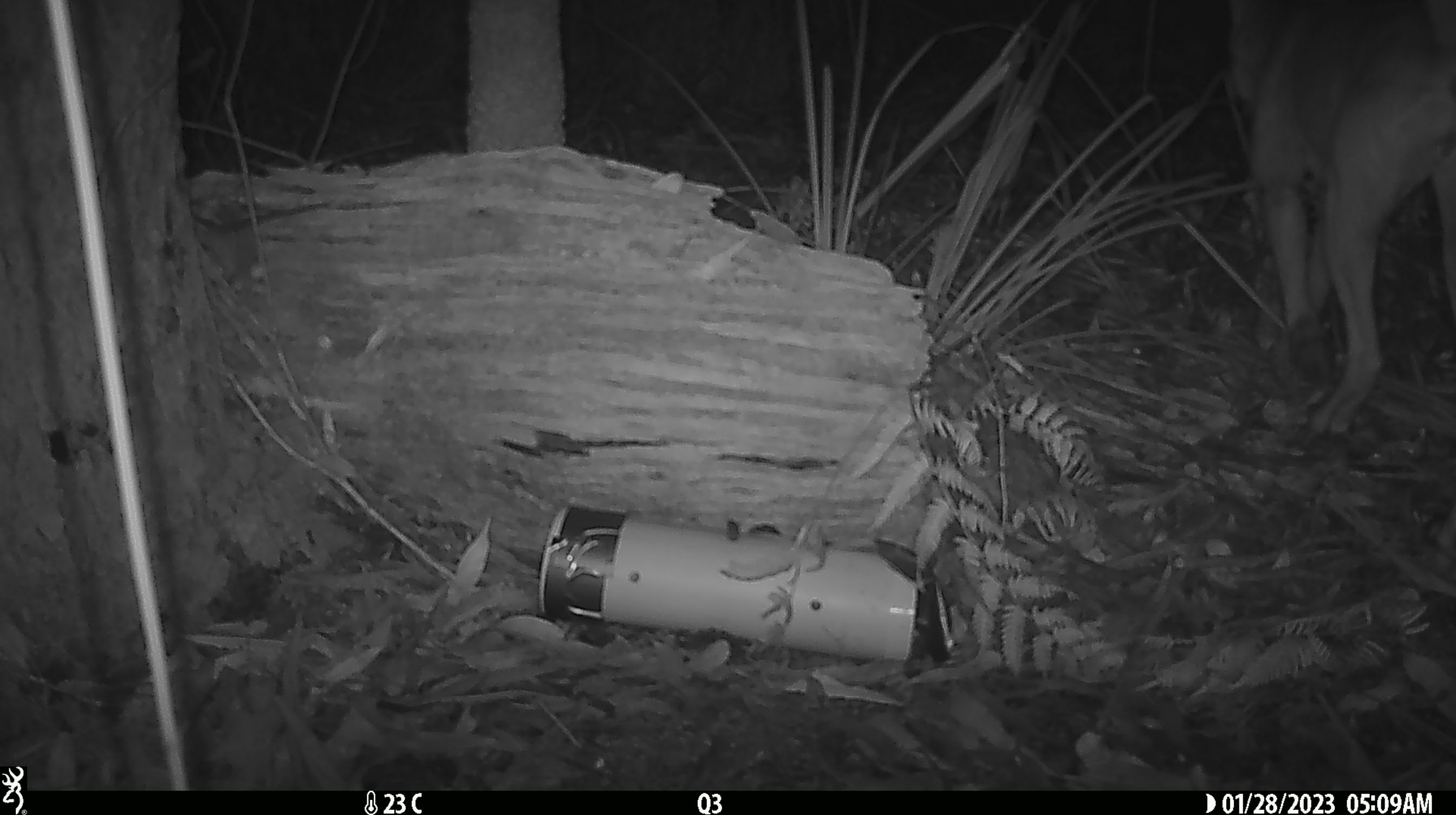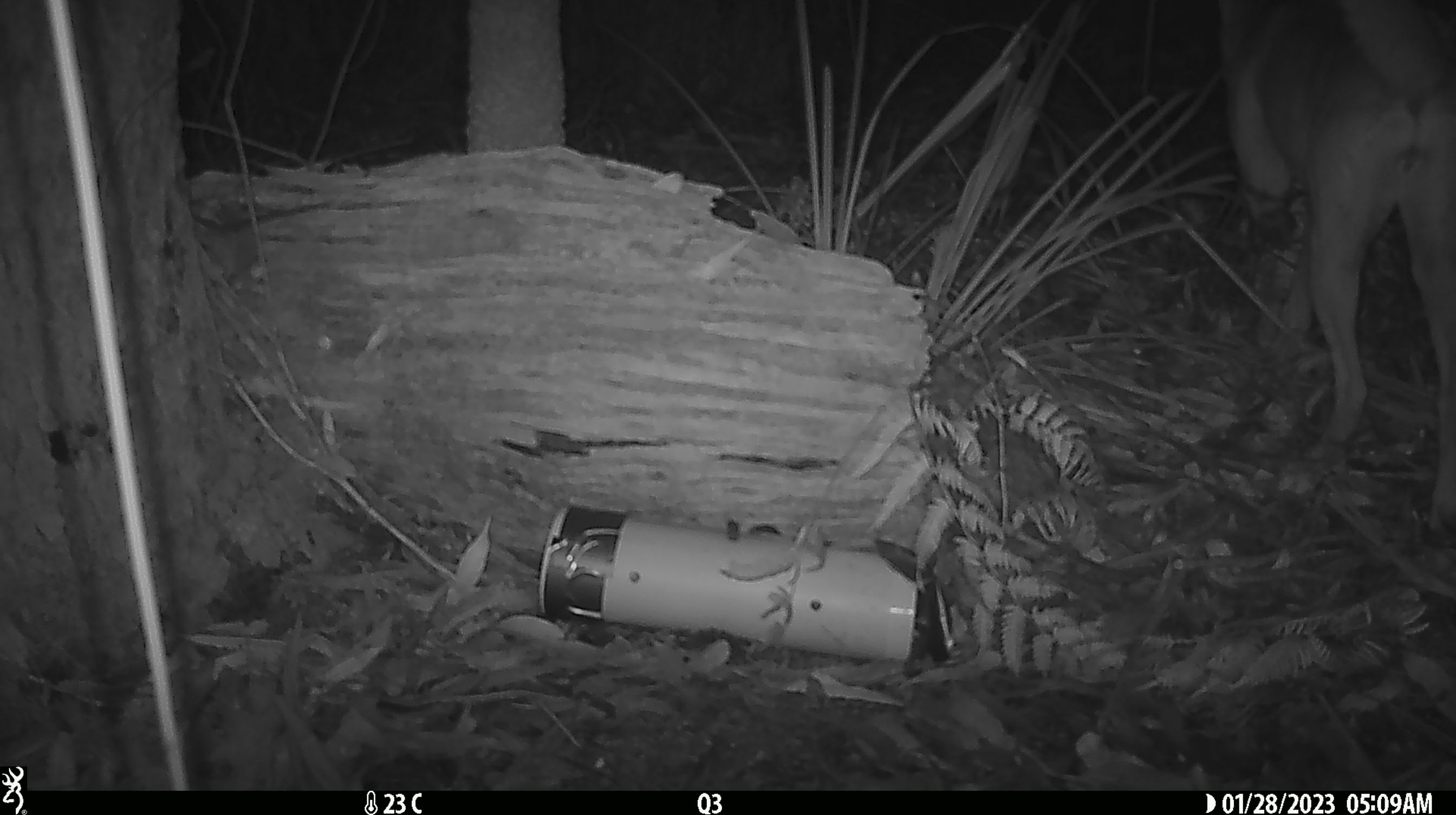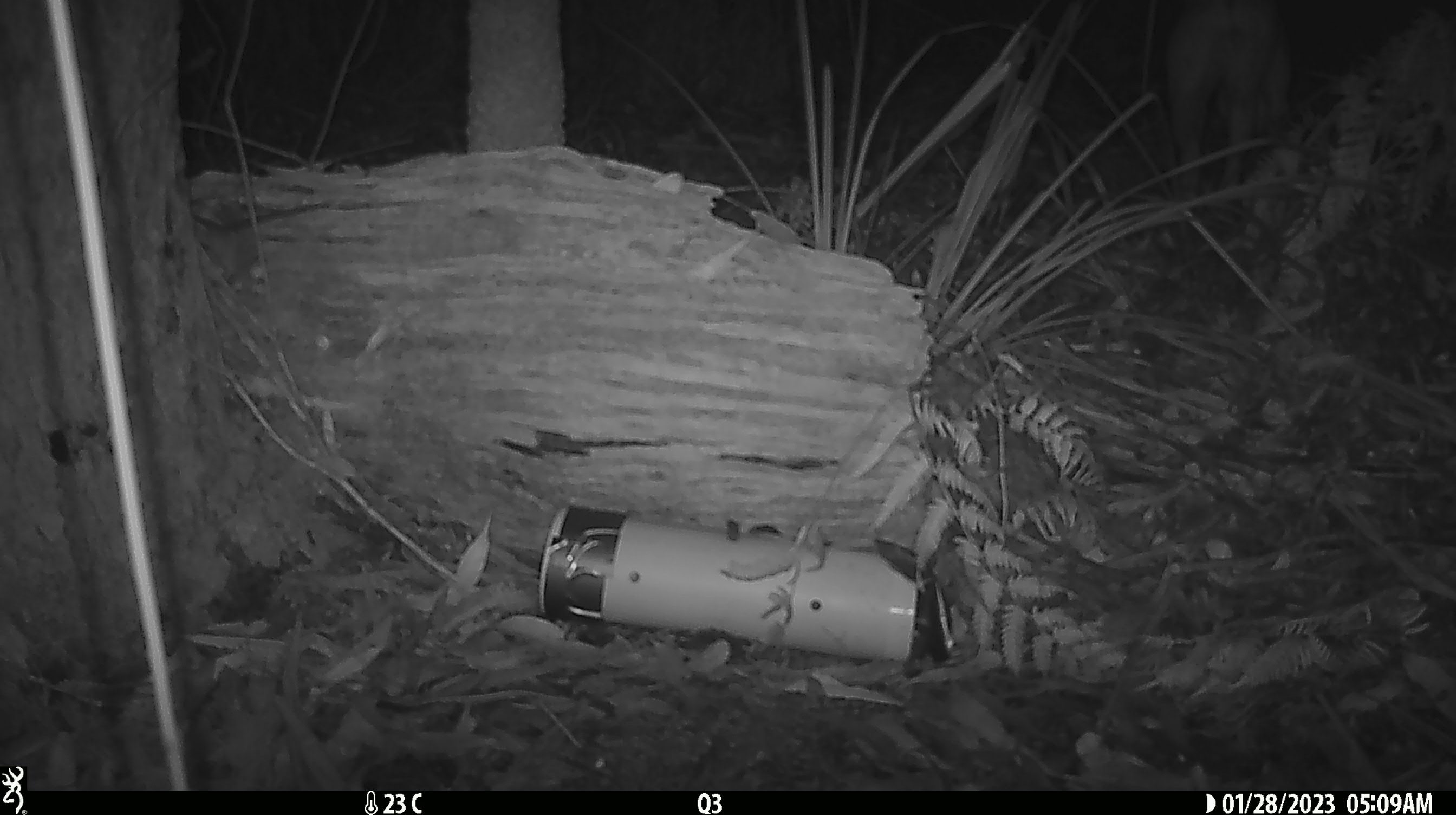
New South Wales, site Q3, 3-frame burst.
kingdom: Animalia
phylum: Chordata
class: Mammalia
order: Carnivora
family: Canidae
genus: Canis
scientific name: Canis familiaris dingo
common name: dingo